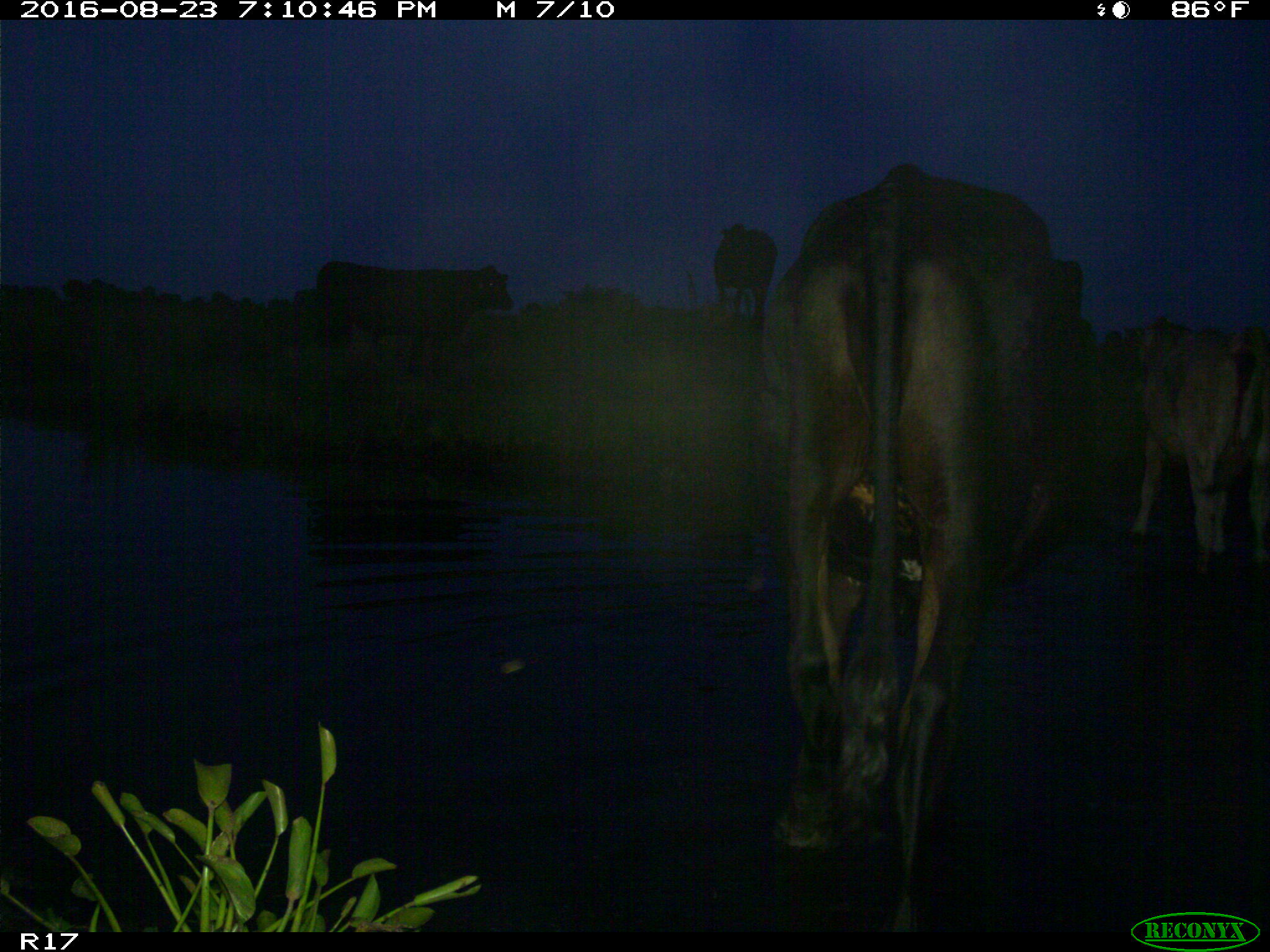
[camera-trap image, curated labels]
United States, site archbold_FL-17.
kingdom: Animalia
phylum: Chordata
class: Mammalia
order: Artiodactyla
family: Bovidae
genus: Bos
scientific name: Bos taurus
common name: domestic cow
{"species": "Bos taurus (domestic cow)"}